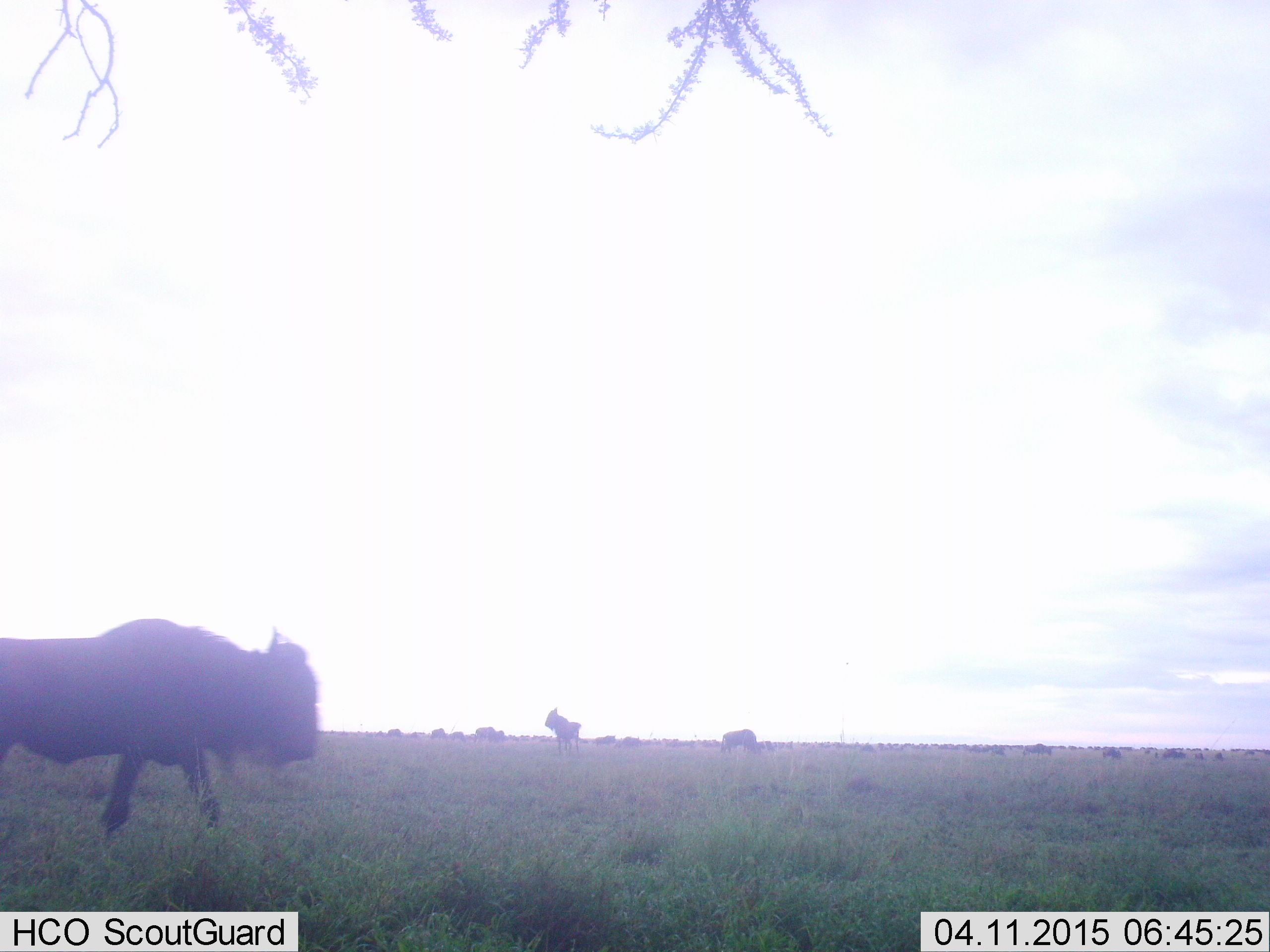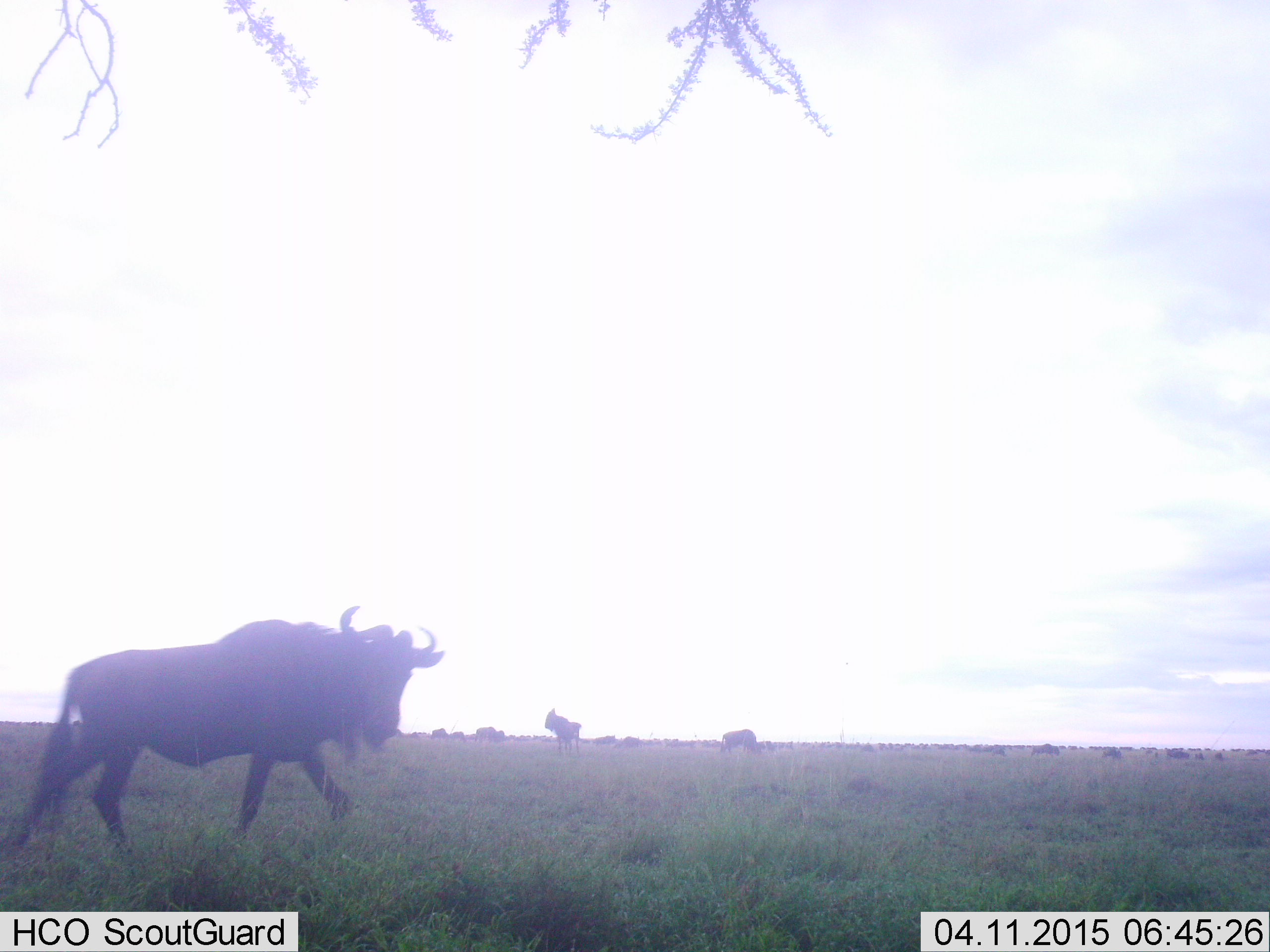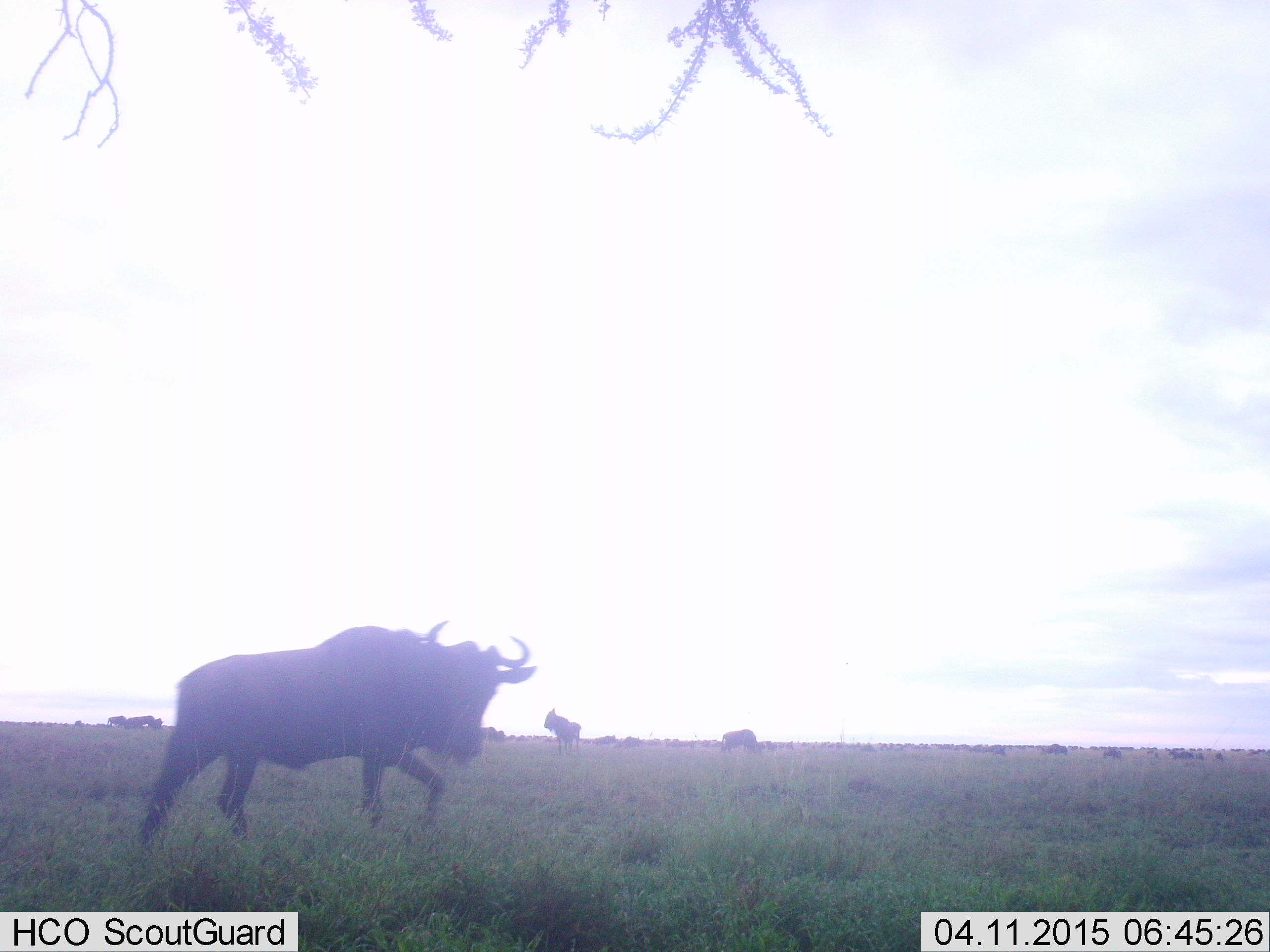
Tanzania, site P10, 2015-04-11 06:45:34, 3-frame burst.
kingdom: Animalia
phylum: Chordata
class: Mammalia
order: Artiodactyla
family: Bovidae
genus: Connochaetes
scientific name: Connochaetes taurinus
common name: blue wildebeest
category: wildebeest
Wildebeest (blue wildebeest) (Connochaetes taurinus), count 11-50. Behavior (volunteer vote fractions): standing 50%, resting 10%, moving 70%, interacting 0%. Young present (vote fraction): 0%. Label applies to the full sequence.